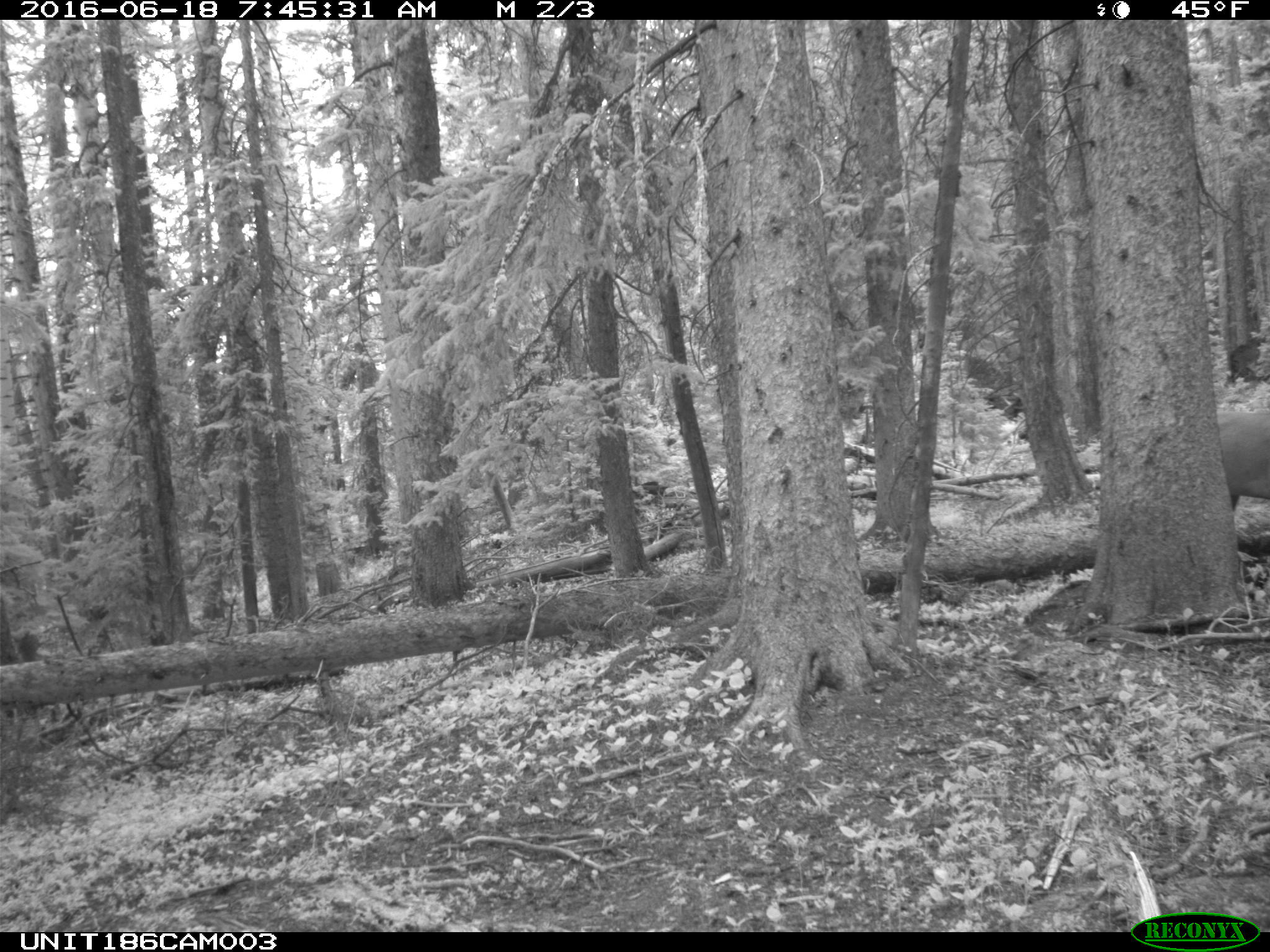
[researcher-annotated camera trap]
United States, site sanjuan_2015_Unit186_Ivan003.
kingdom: Animalia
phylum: Chordata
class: Mammalia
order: Artiodactyla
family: Cervidae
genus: Cervus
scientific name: Cervus elaphus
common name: red deer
Cervus elaphus (red deer).